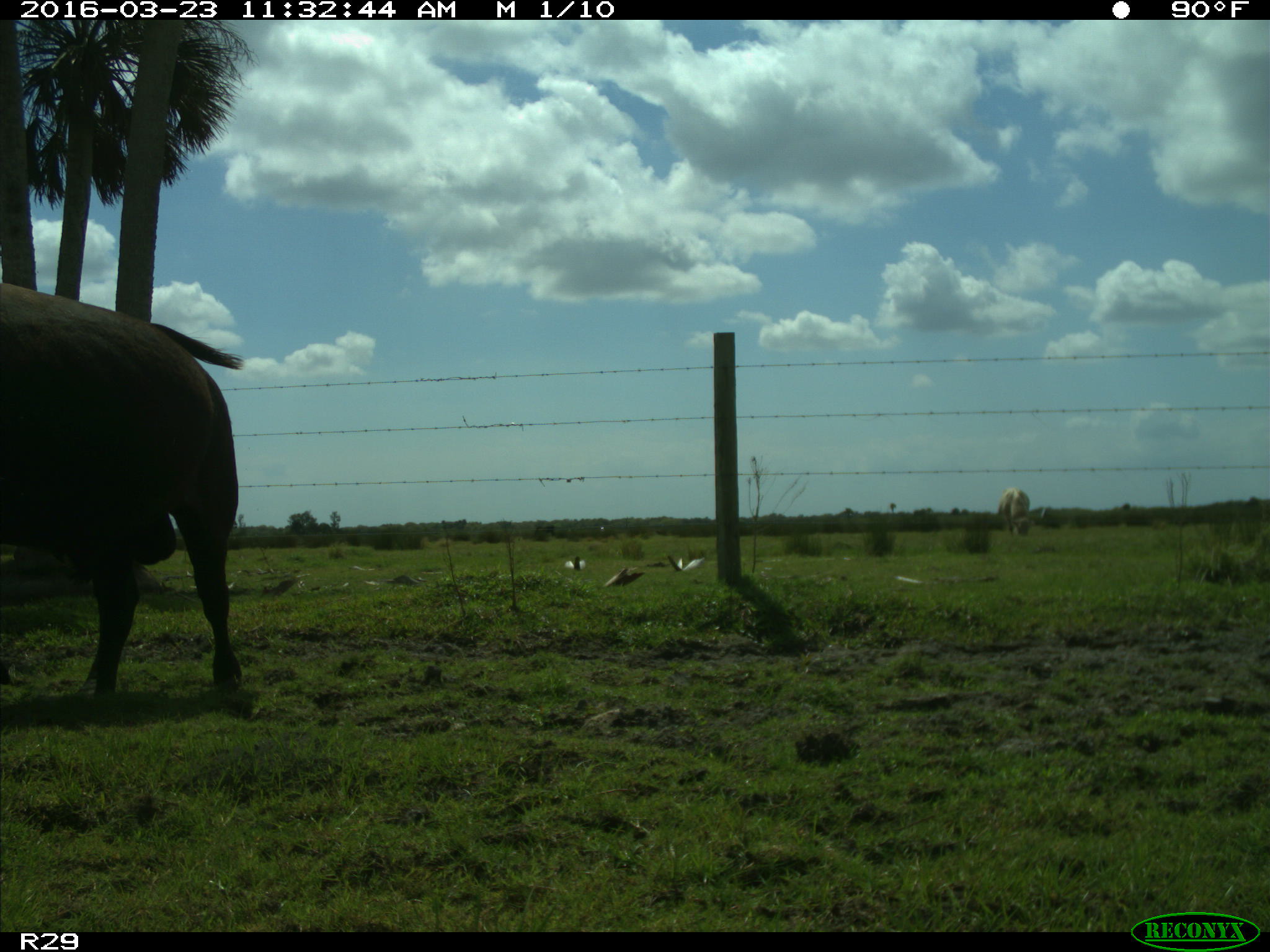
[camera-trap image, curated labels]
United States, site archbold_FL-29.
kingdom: Animalia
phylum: Chordata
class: Mammalia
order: Artiodactyla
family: Bovidae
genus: Bos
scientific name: Bos taurus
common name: domestic cow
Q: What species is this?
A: Bos taurus (domestic cow).